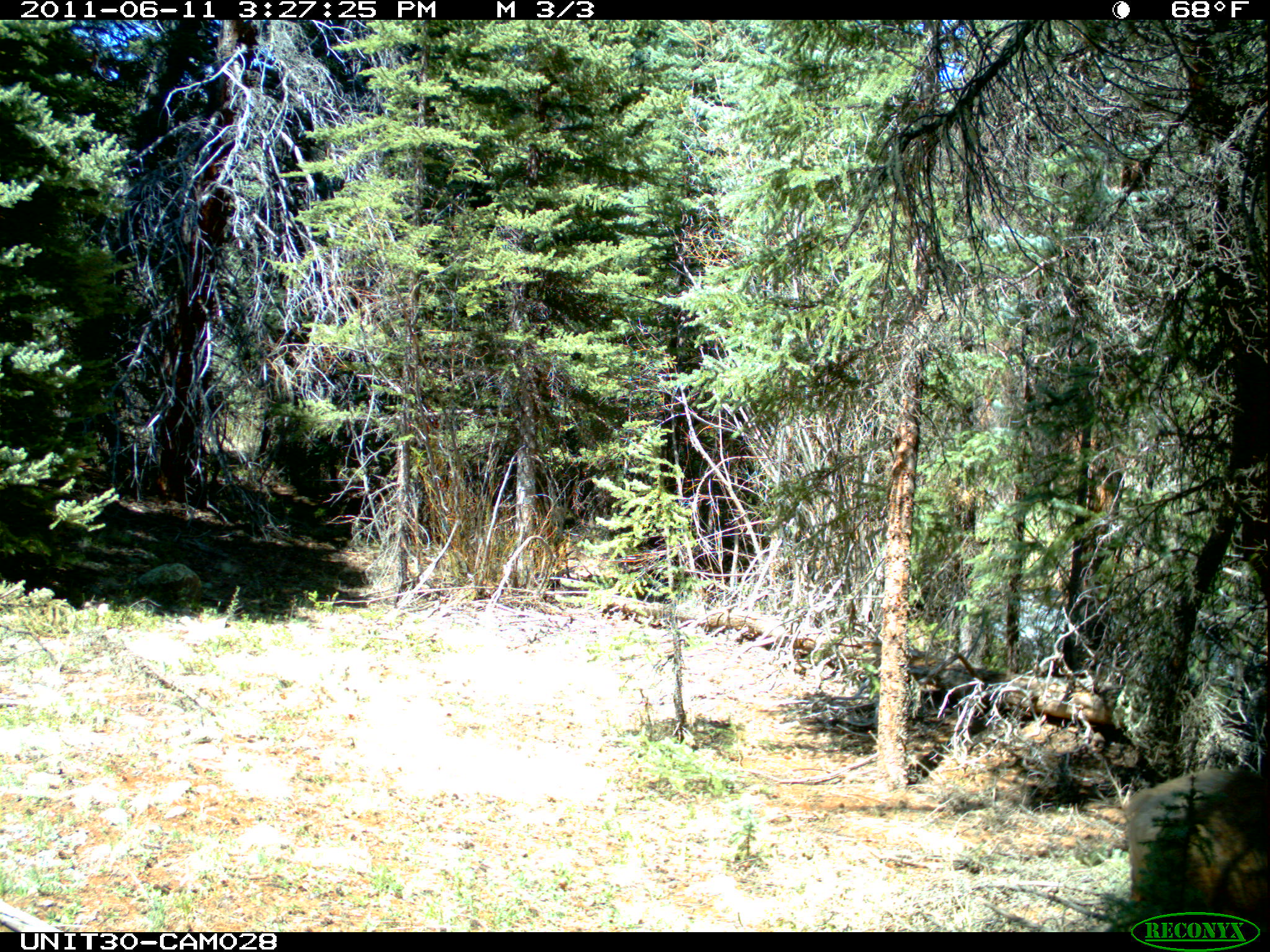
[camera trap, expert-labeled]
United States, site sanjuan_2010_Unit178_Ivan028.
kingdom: Animalia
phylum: Chordata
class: Mammalia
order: Artiodactyla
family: Cervidae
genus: Cervus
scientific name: Cervus elaphus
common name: red deer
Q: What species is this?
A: Cervus elaphus (red deer).